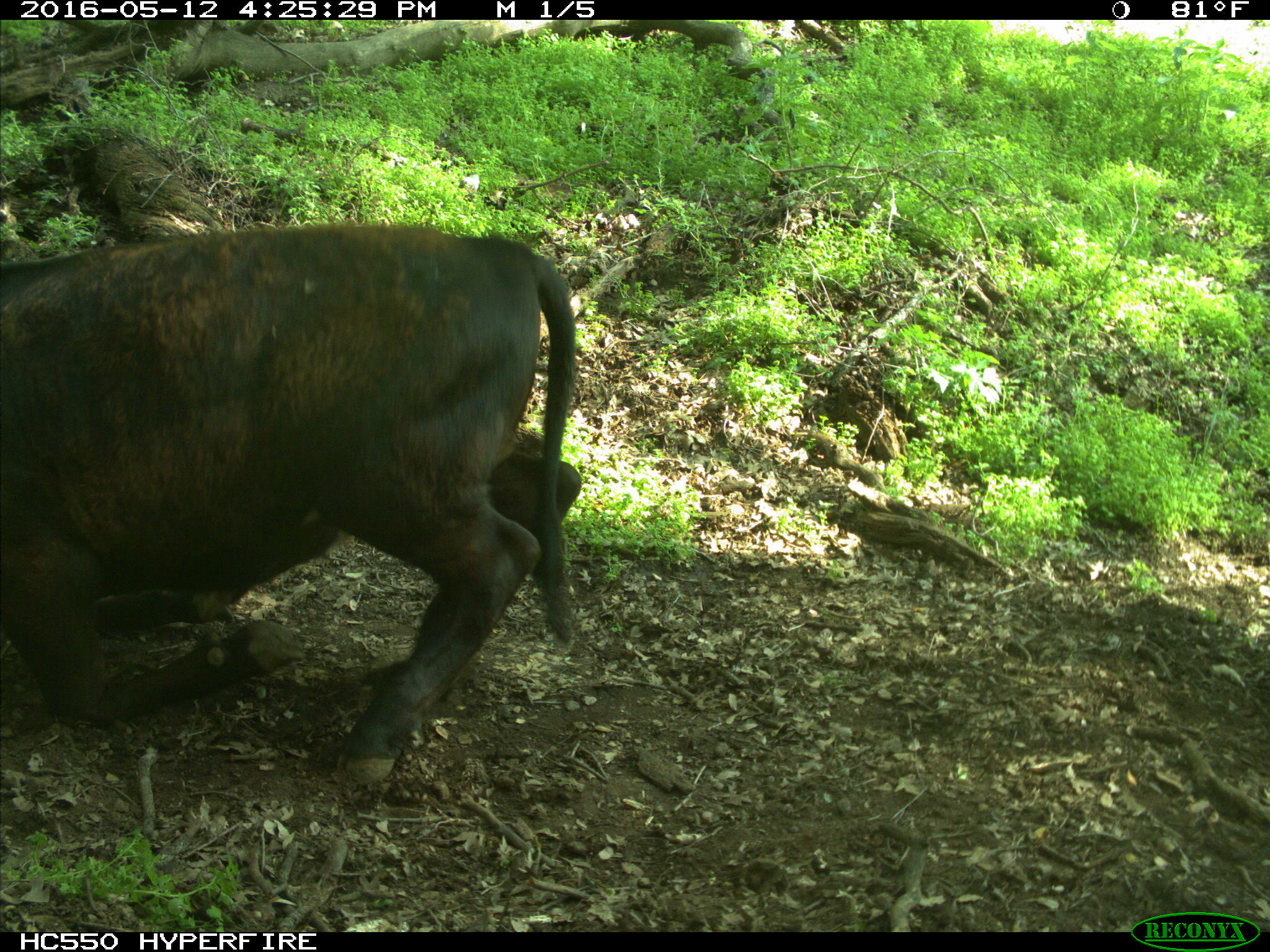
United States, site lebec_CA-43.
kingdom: Animalia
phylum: Chordata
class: Mammalia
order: Artiodactyla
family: Bovidae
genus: Bos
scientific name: Bos taurus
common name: domestic cow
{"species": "Bos taurus (domestic cow)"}